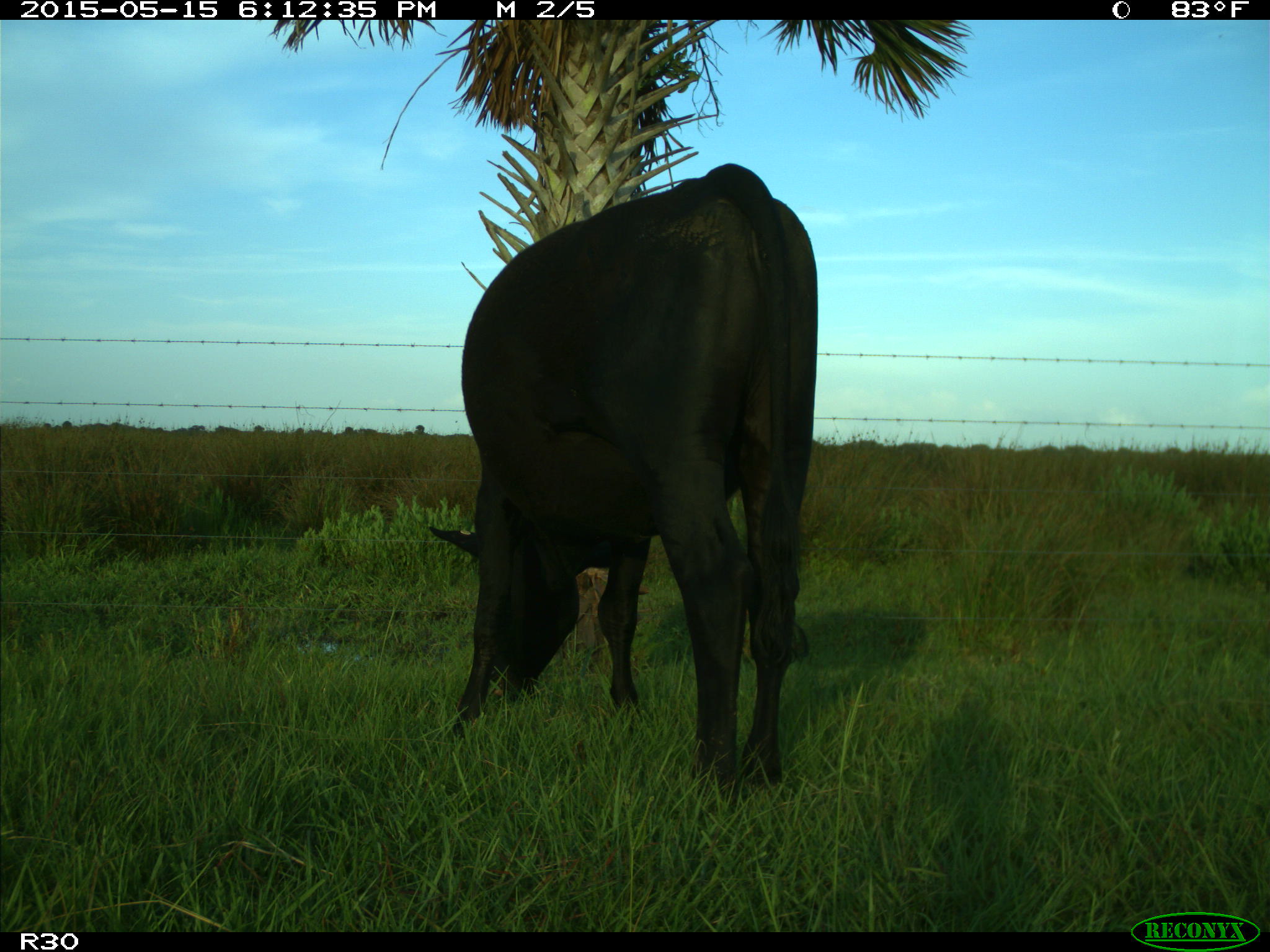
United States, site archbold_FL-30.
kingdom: Animalia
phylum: Chordata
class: Mammalia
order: Artiodactyla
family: Bovidae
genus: Bos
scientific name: Bos taurus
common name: domestic cow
Bos taurus (domestic cow).